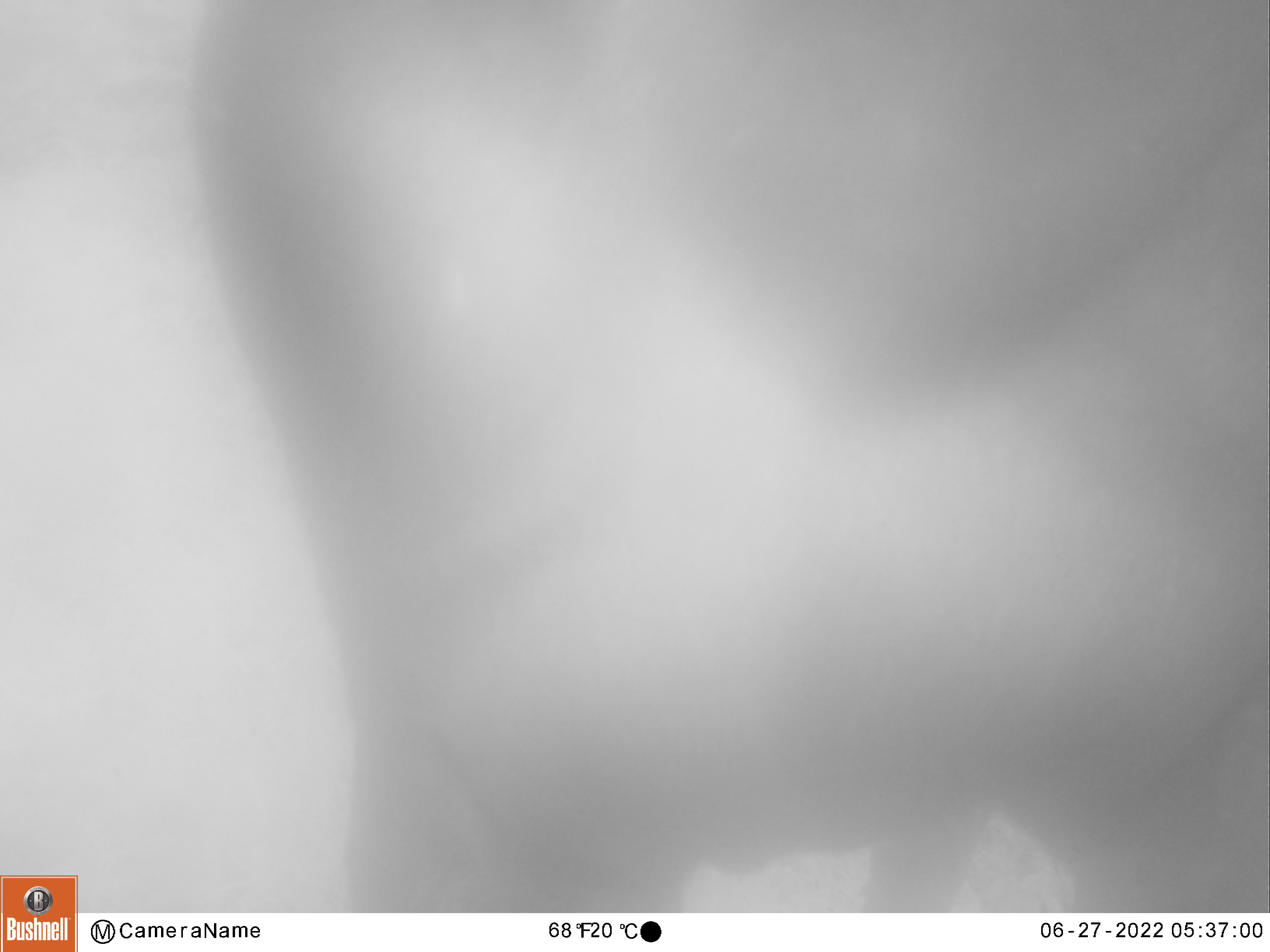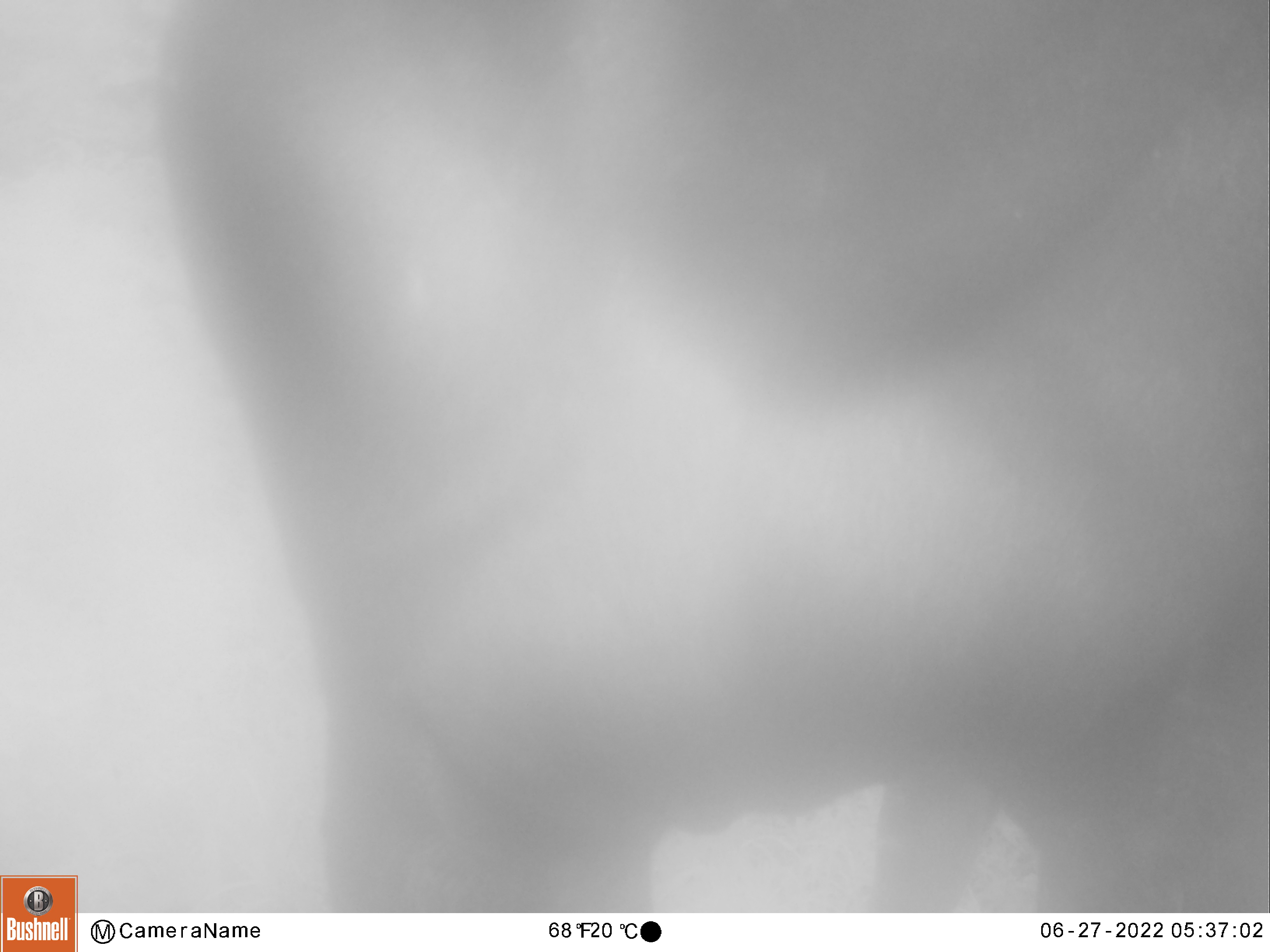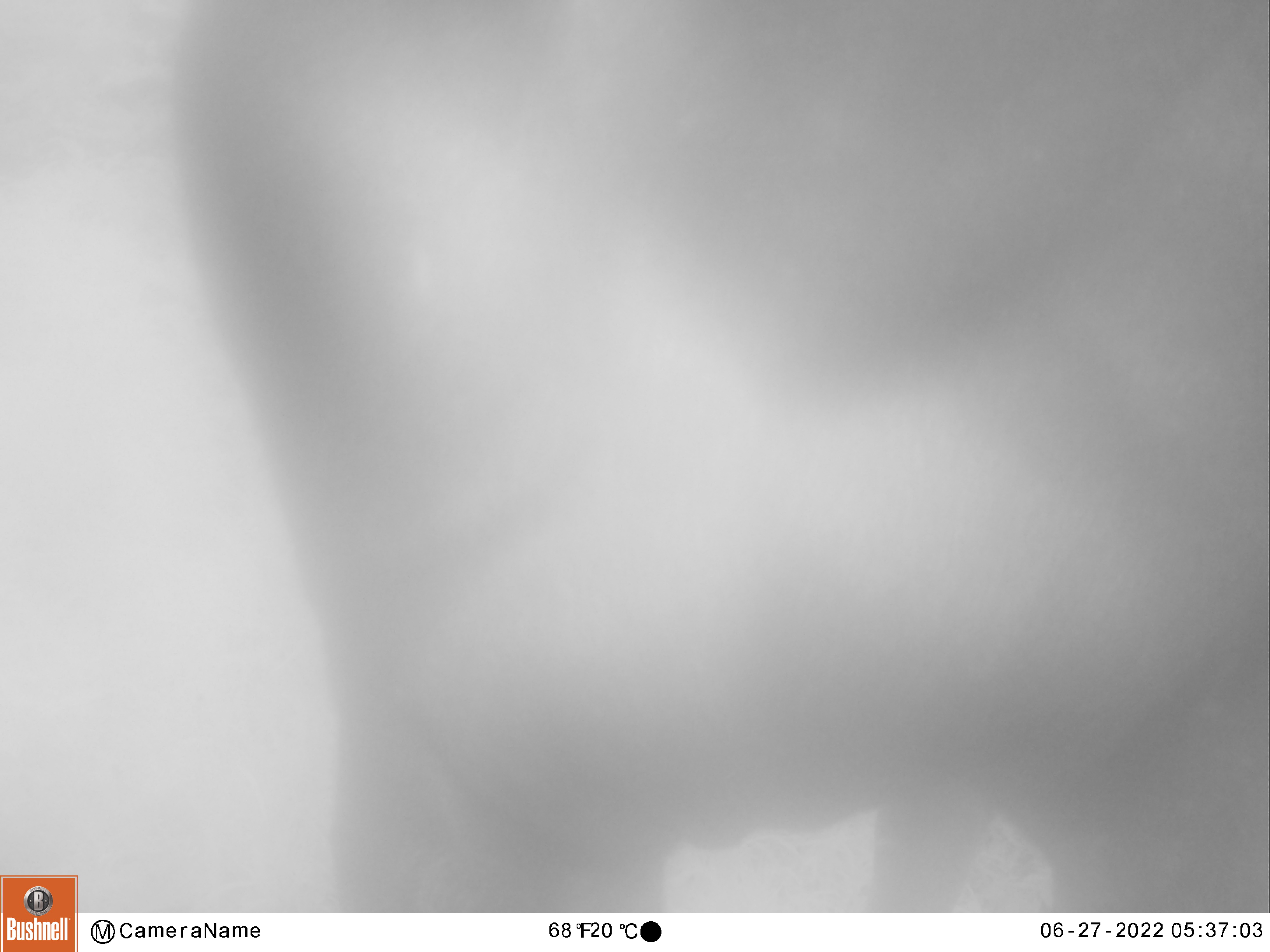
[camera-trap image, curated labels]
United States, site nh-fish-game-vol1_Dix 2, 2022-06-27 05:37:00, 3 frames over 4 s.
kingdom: Animalia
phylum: Chordata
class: Mammalia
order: Artiodactyla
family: Cervidae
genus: Alces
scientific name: Alces alces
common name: moose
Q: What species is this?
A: Moose (Alces alces).